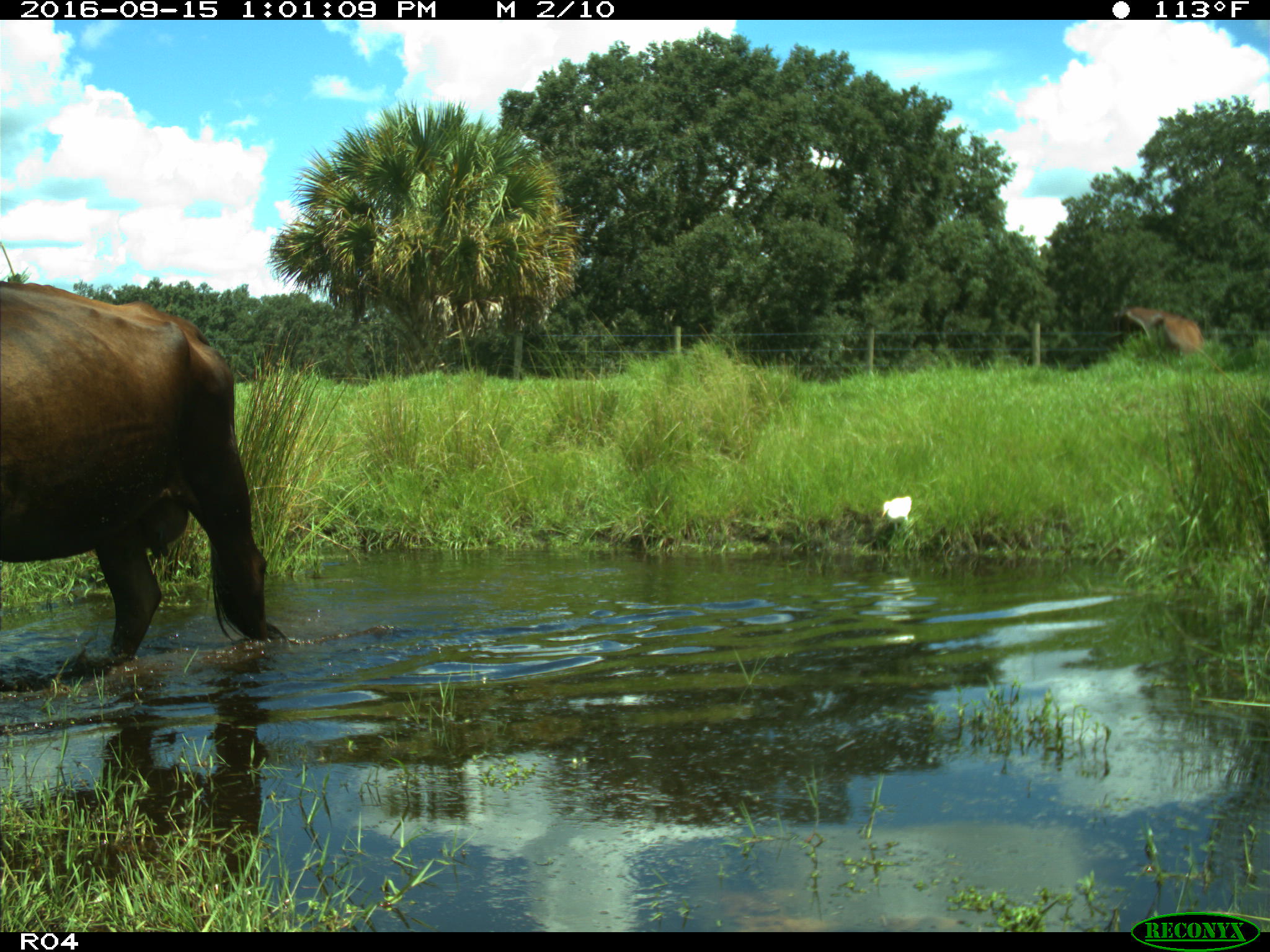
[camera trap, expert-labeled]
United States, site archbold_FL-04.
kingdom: Animalia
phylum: Chordata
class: Mammalia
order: Artiodactyla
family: Bovidae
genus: Bos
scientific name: Bos taurus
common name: domestic cow